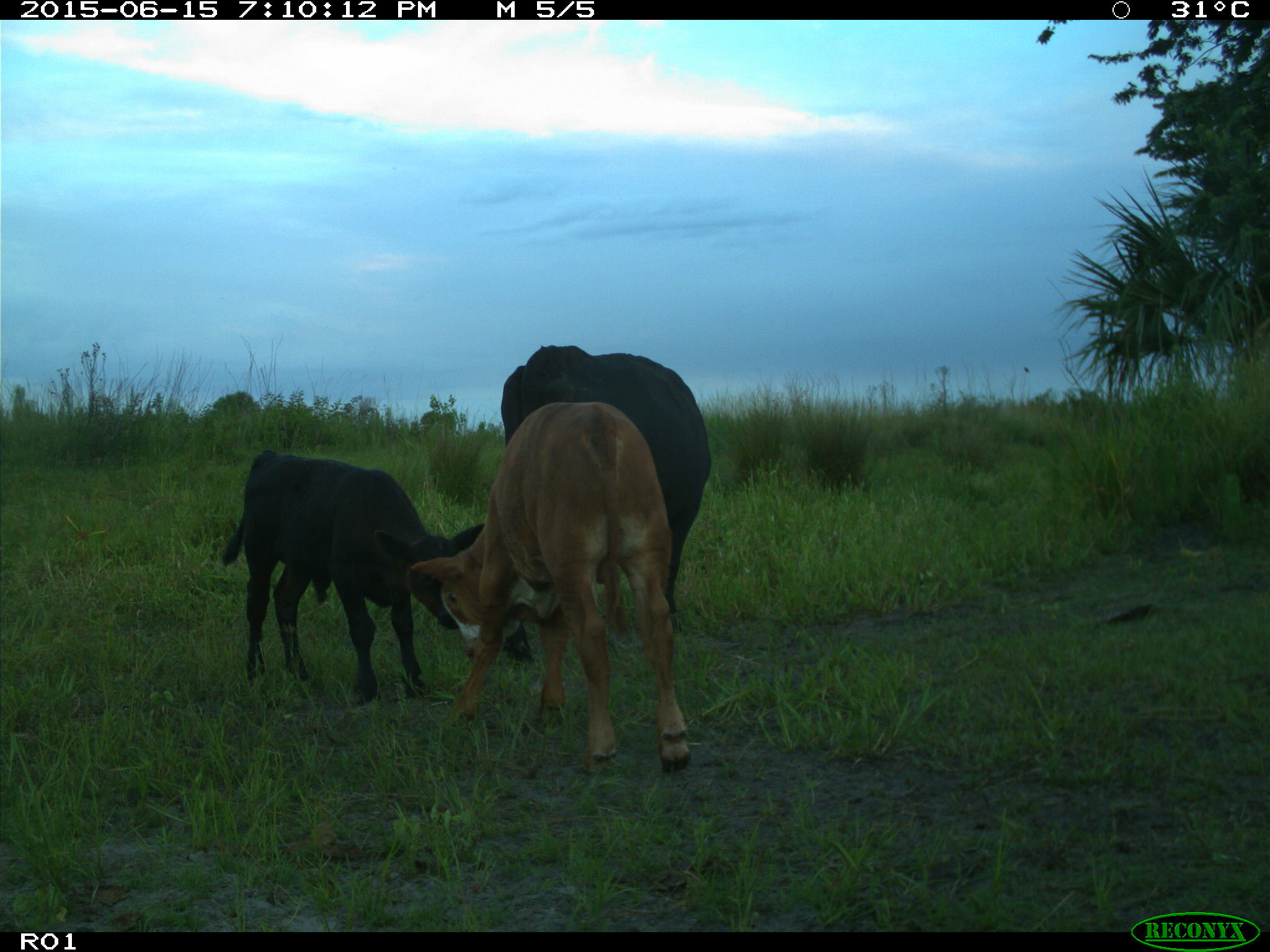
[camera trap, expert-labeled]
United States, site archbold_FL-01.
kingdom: Animalia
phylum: Chordata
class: Mammalia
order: Artiodactyla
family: Bovidae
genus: Bos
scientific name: Bos taurus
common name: domestic cow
Bos taurus (domestic cow).